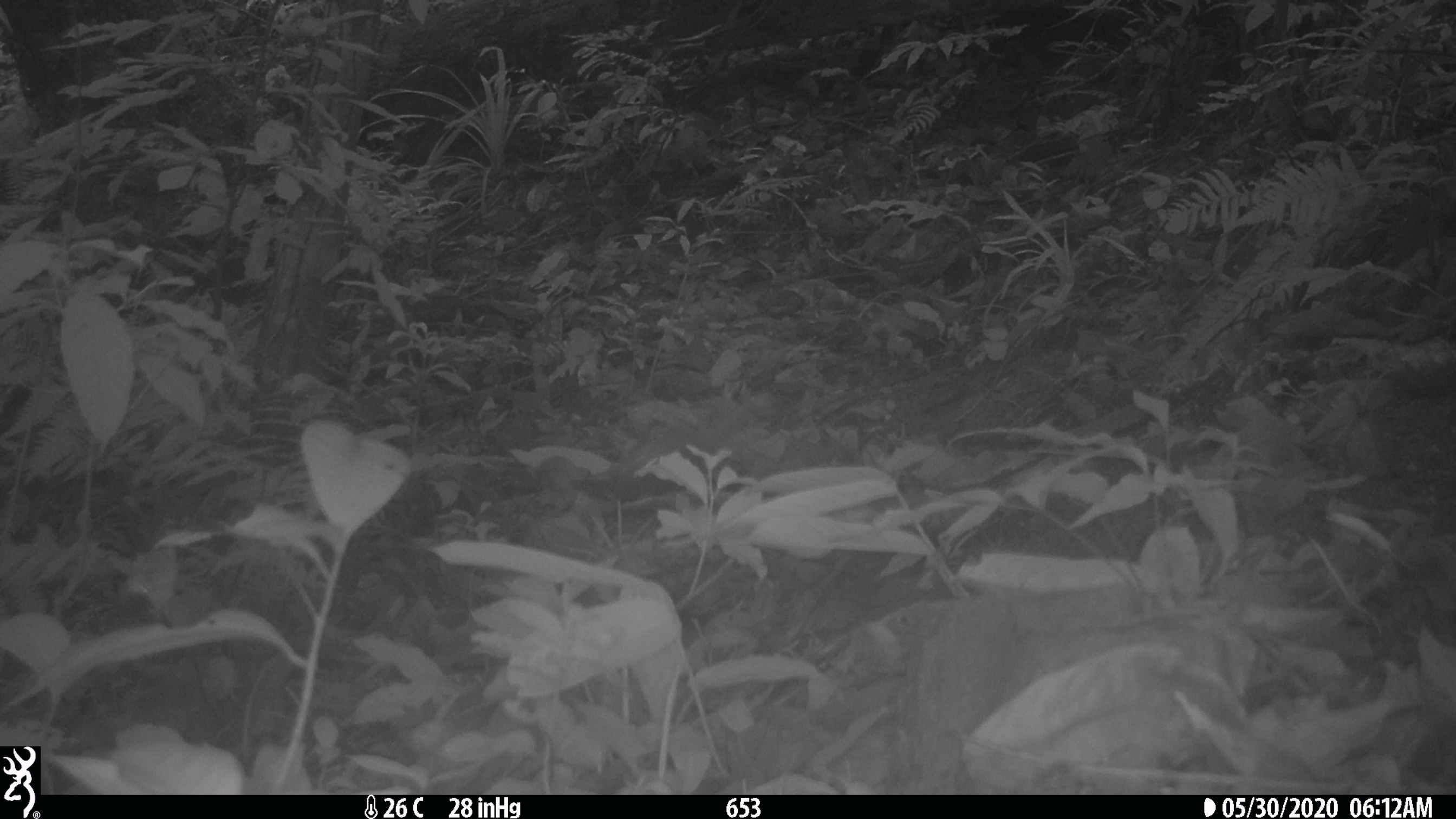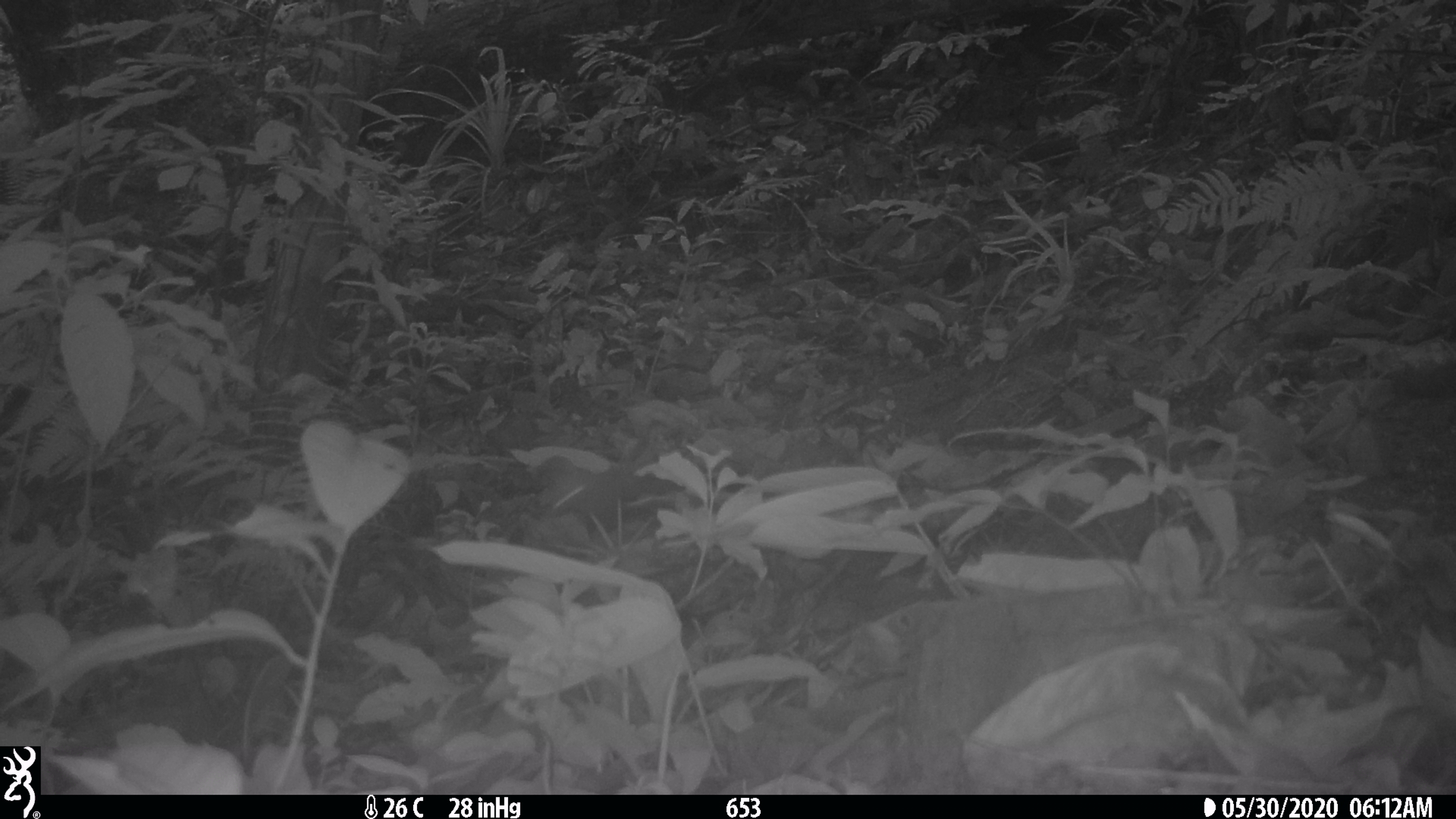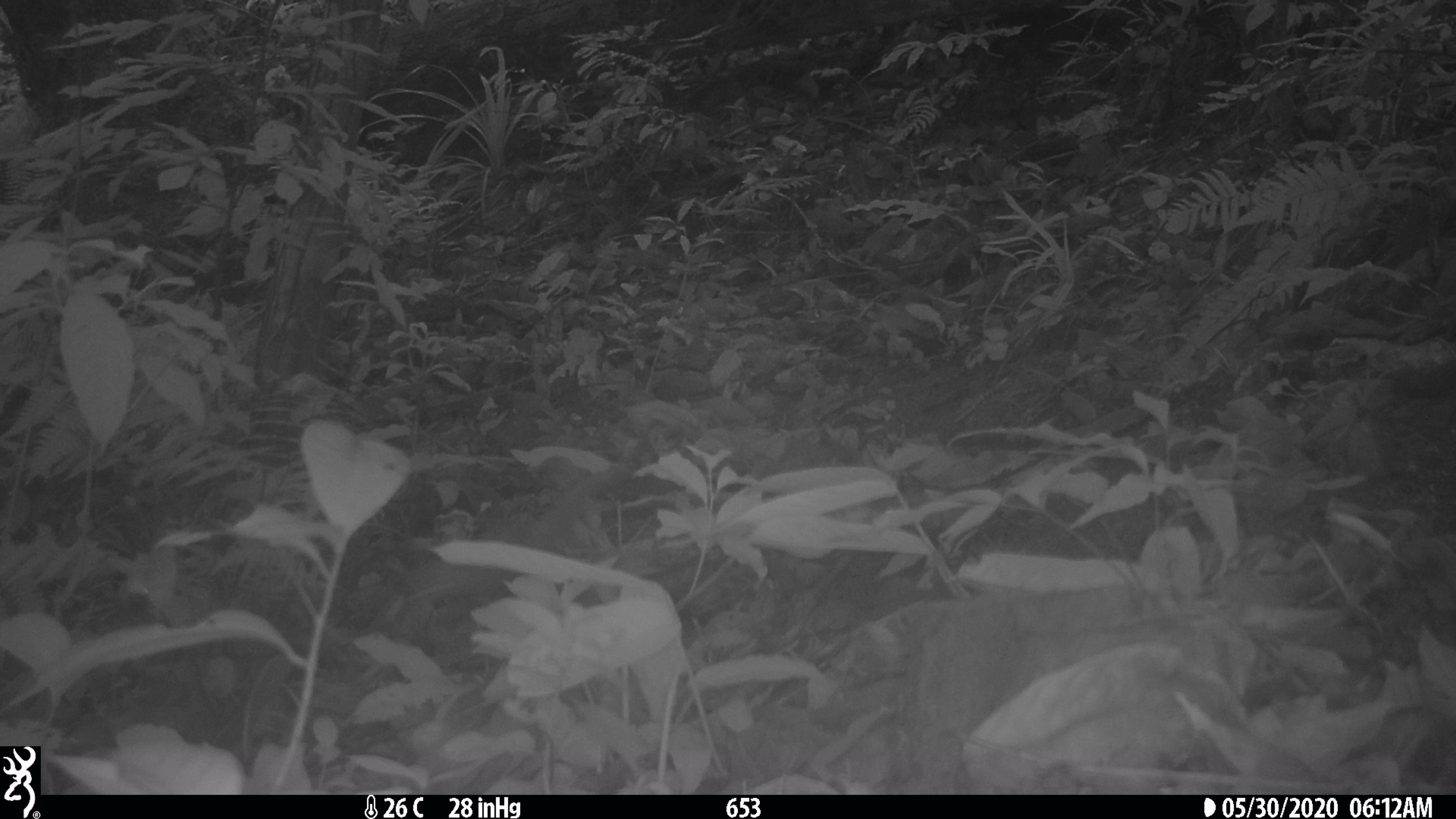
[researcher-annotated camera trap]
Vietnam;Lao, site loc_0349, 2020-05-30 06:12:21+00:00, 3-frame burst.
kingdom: Animalia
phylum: Chordata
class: Mammalia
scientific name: Mammalia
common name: mammal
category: unidentified small mammal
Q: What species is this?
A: Unidentified small mammal (mammal) (Mammalia).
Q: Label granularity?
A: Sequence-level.